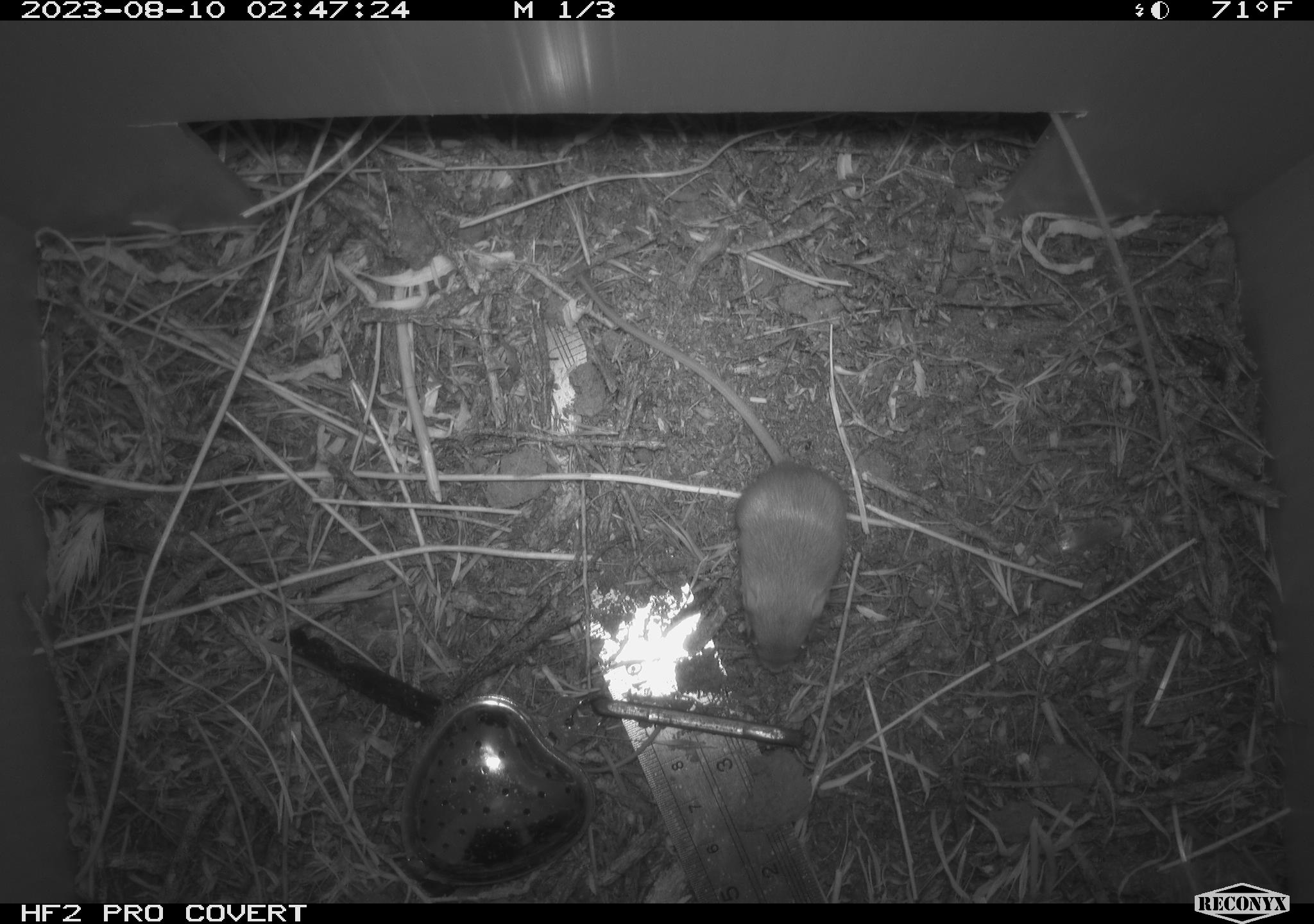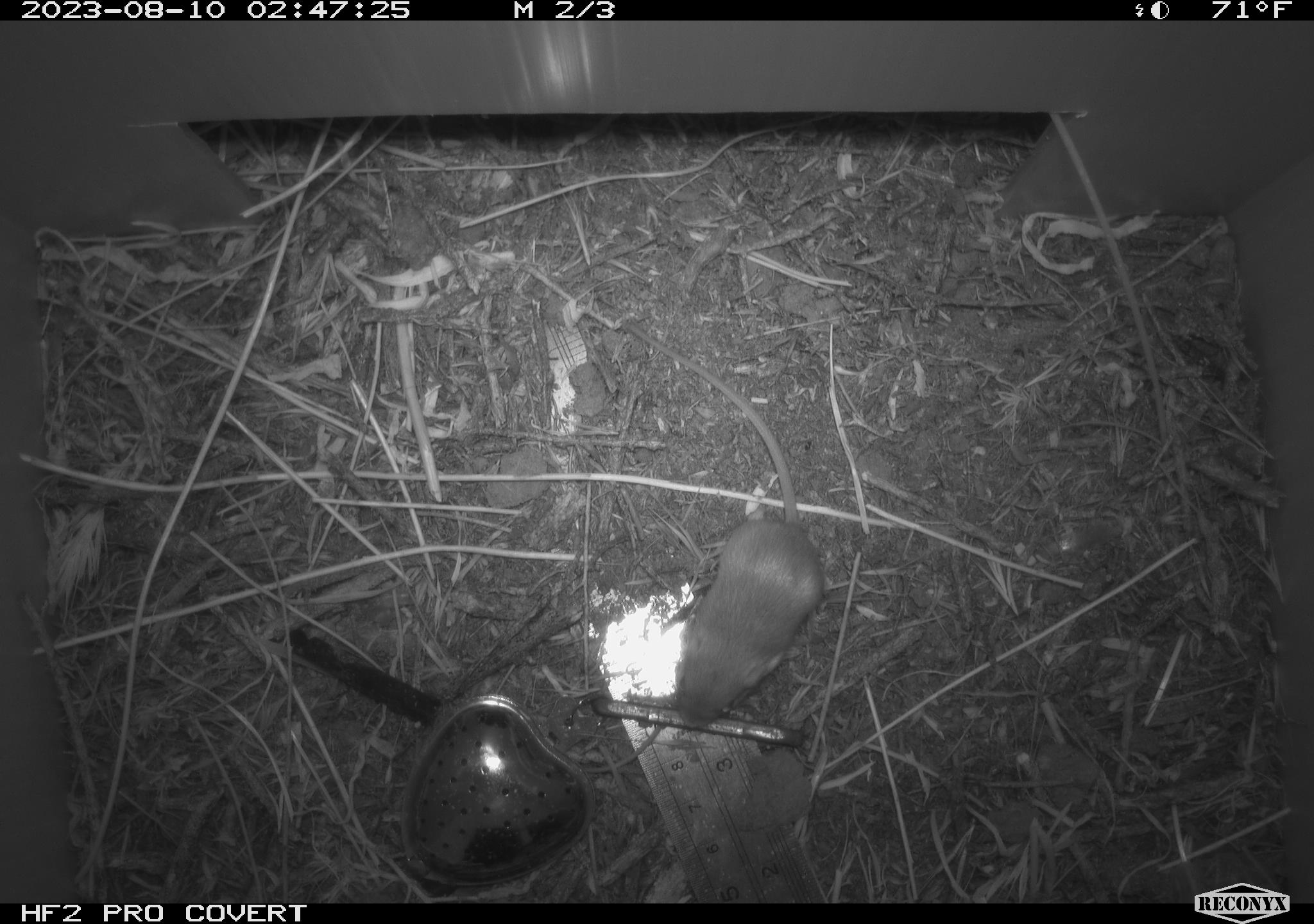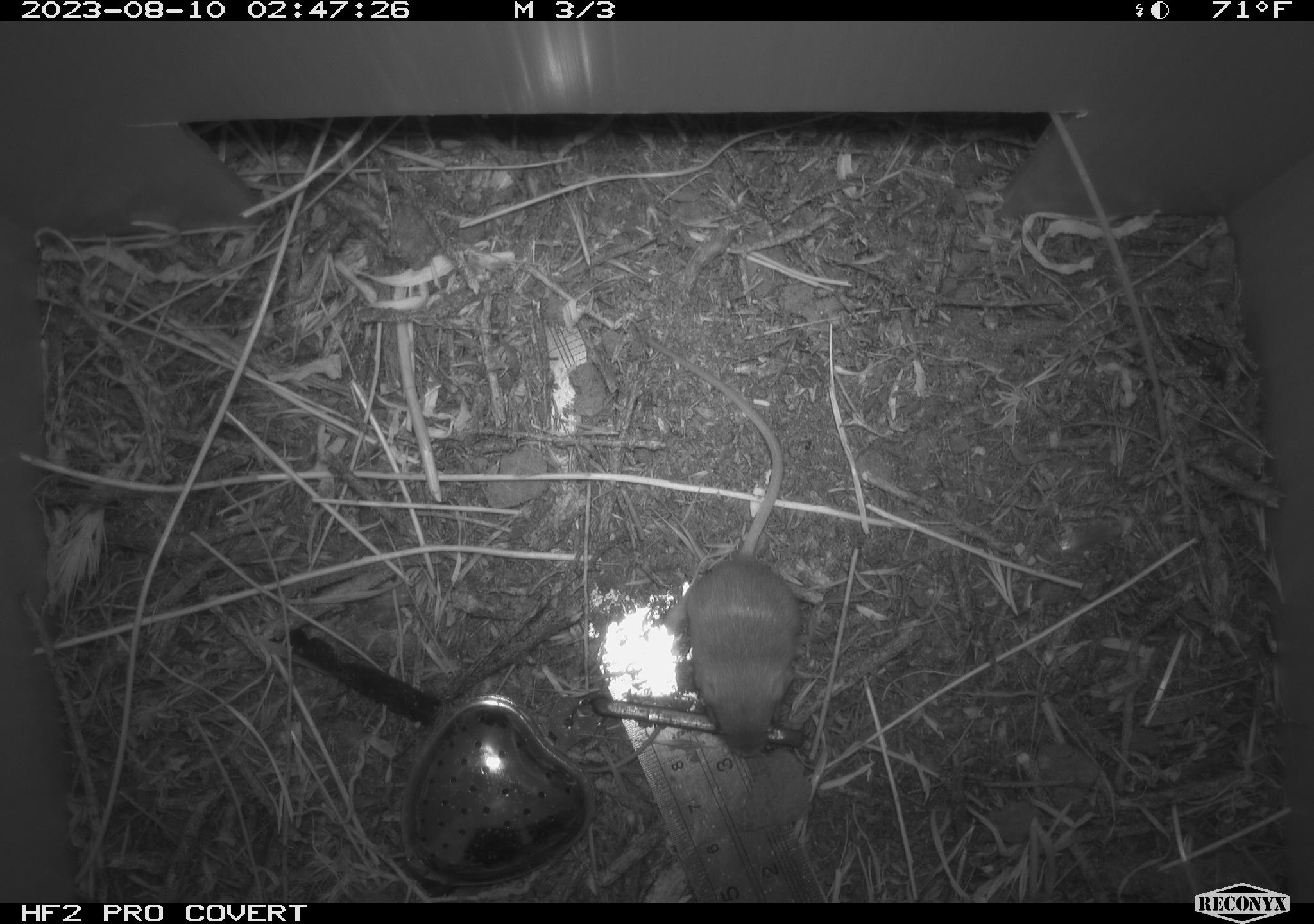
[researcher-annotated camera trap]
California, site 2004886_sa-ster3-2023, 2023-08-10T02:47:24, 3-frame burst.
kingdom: Animalia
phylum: Chordata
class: Mammalia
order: Rodentia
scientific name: Rodentia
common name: mouse species